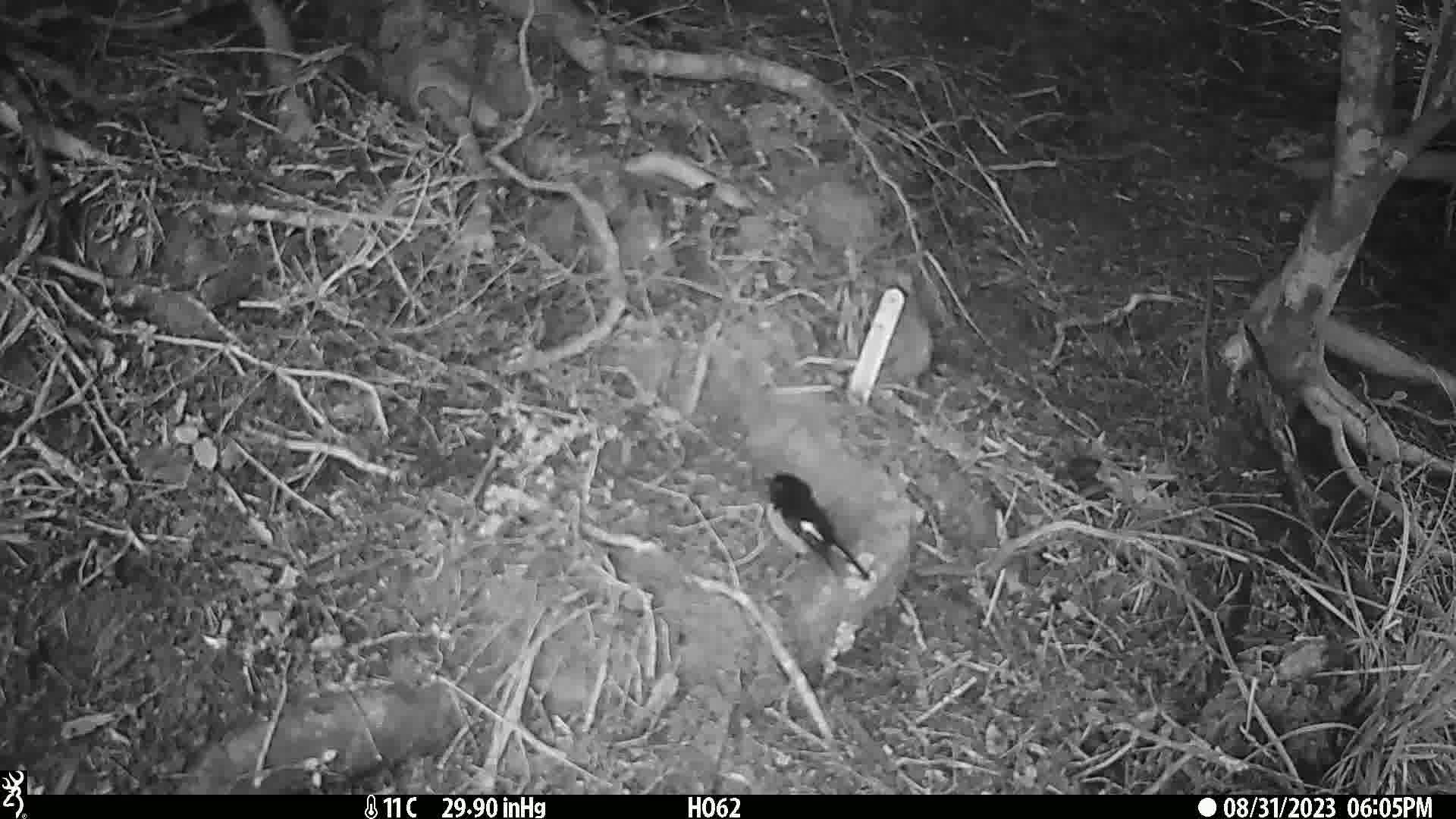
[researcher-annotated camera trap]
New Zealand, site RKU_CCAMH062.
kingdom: Animalia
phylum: Chordata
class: Aves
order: Passeriformes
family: Petroicidae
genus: Petroica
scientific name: Petroica macrocephala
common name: tomtit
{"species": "tomtit (Petroica macrocephala)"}